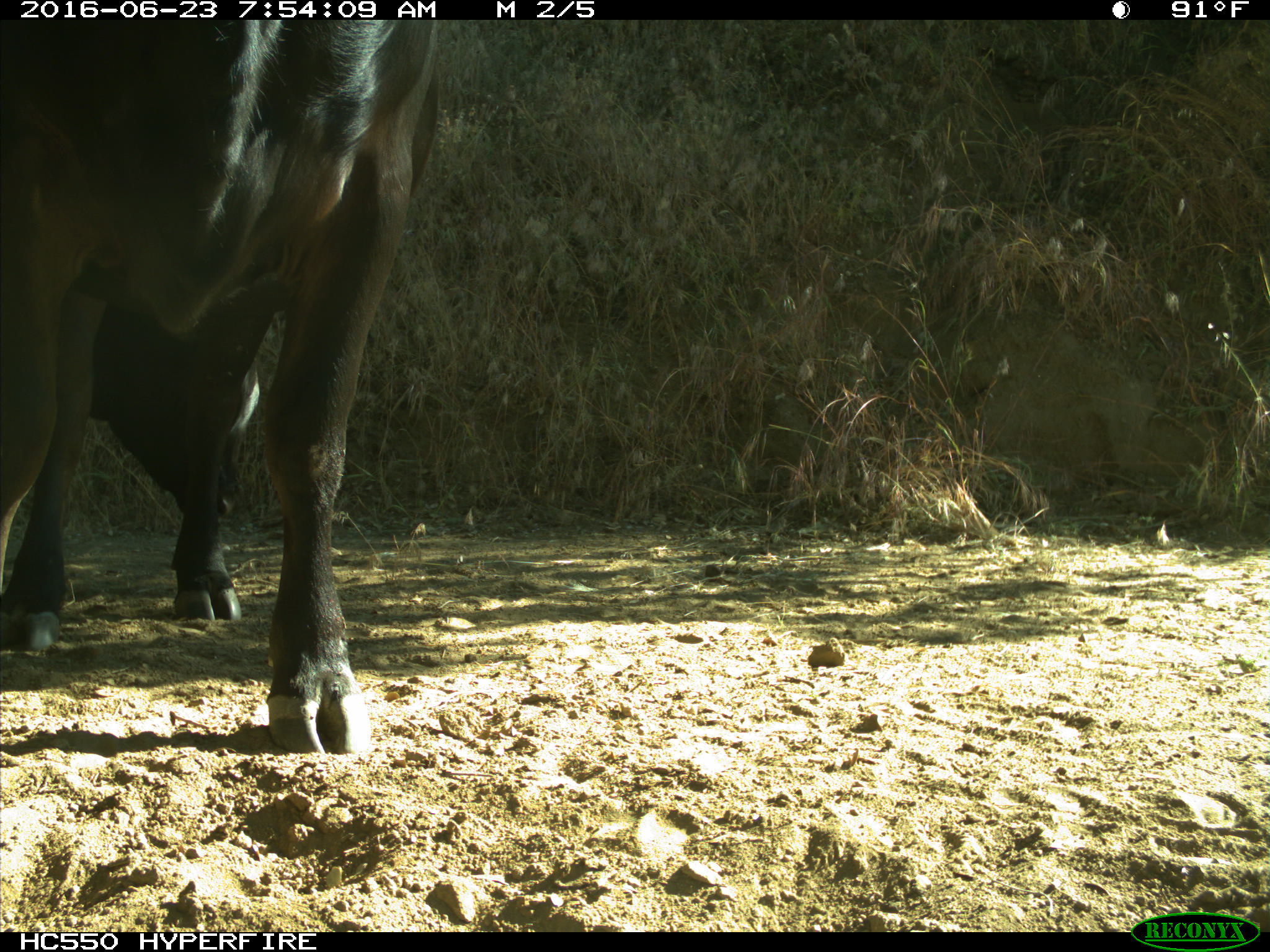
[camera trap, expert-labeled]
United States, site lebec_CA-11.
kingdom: Animalia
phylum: Chordata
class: Mammalia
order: Artiodactyla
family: Bovidae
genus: Bos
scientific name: Bos taurus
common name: domestic cow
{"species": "Bos taurus (domestic cow)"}